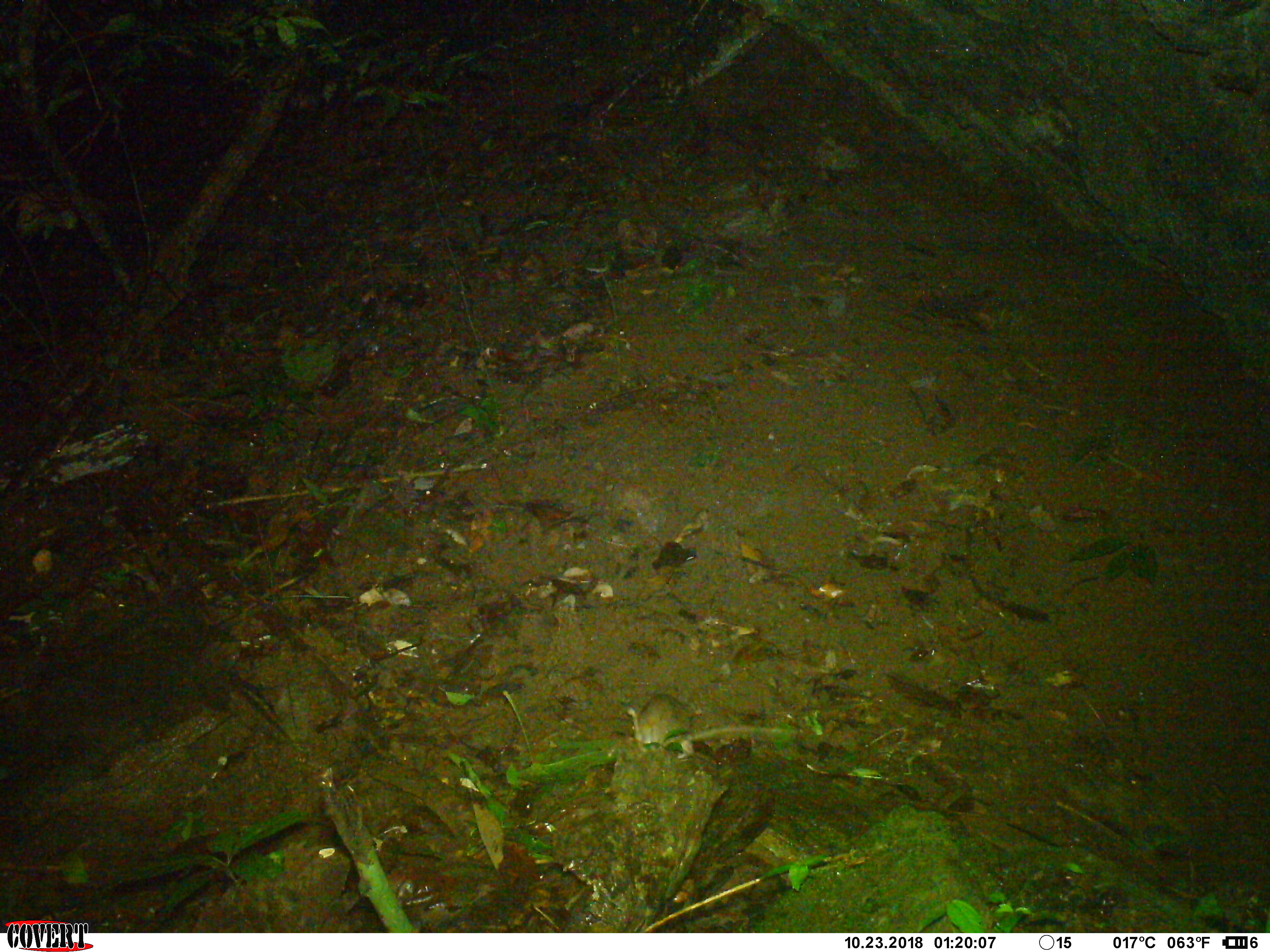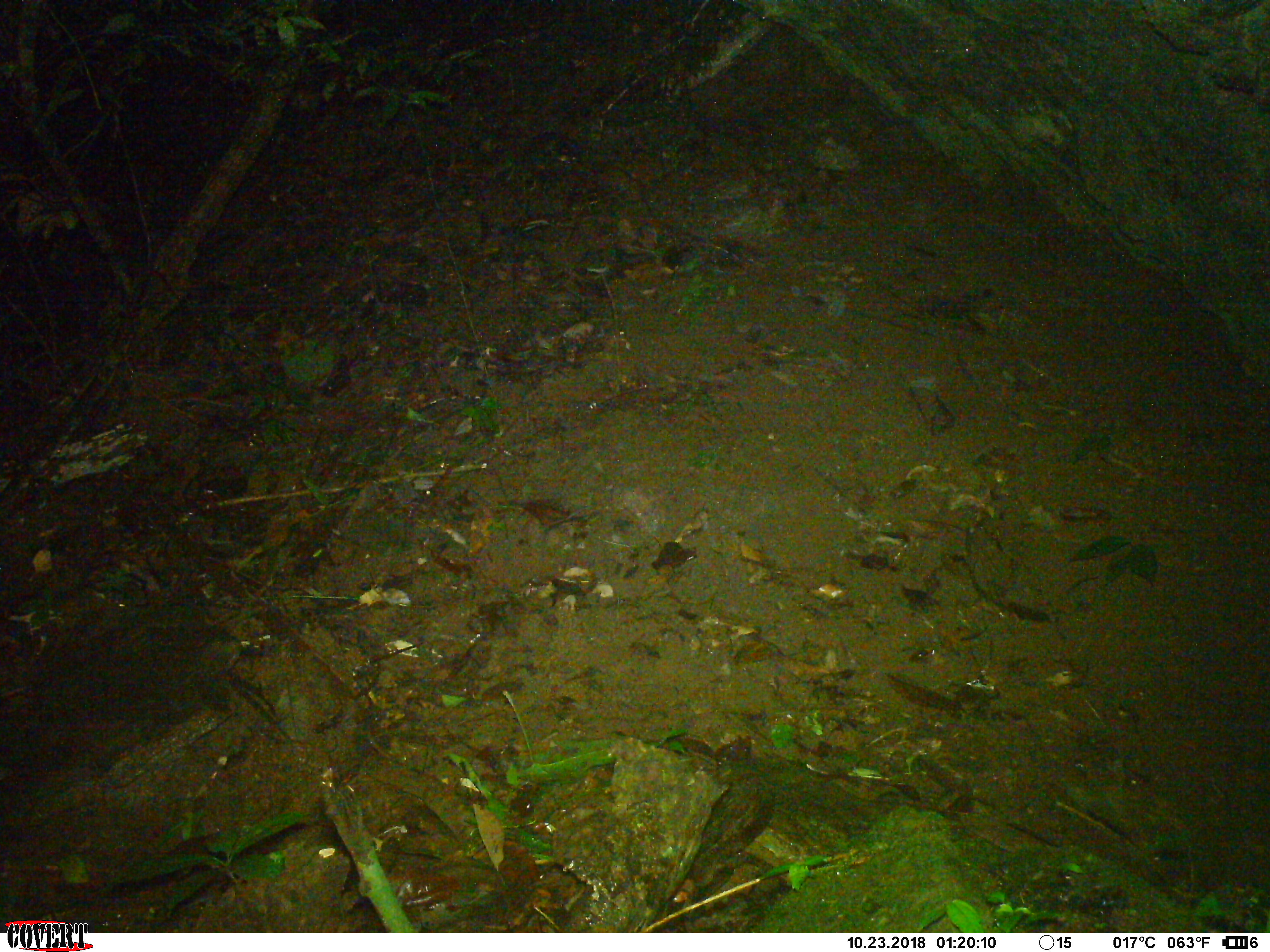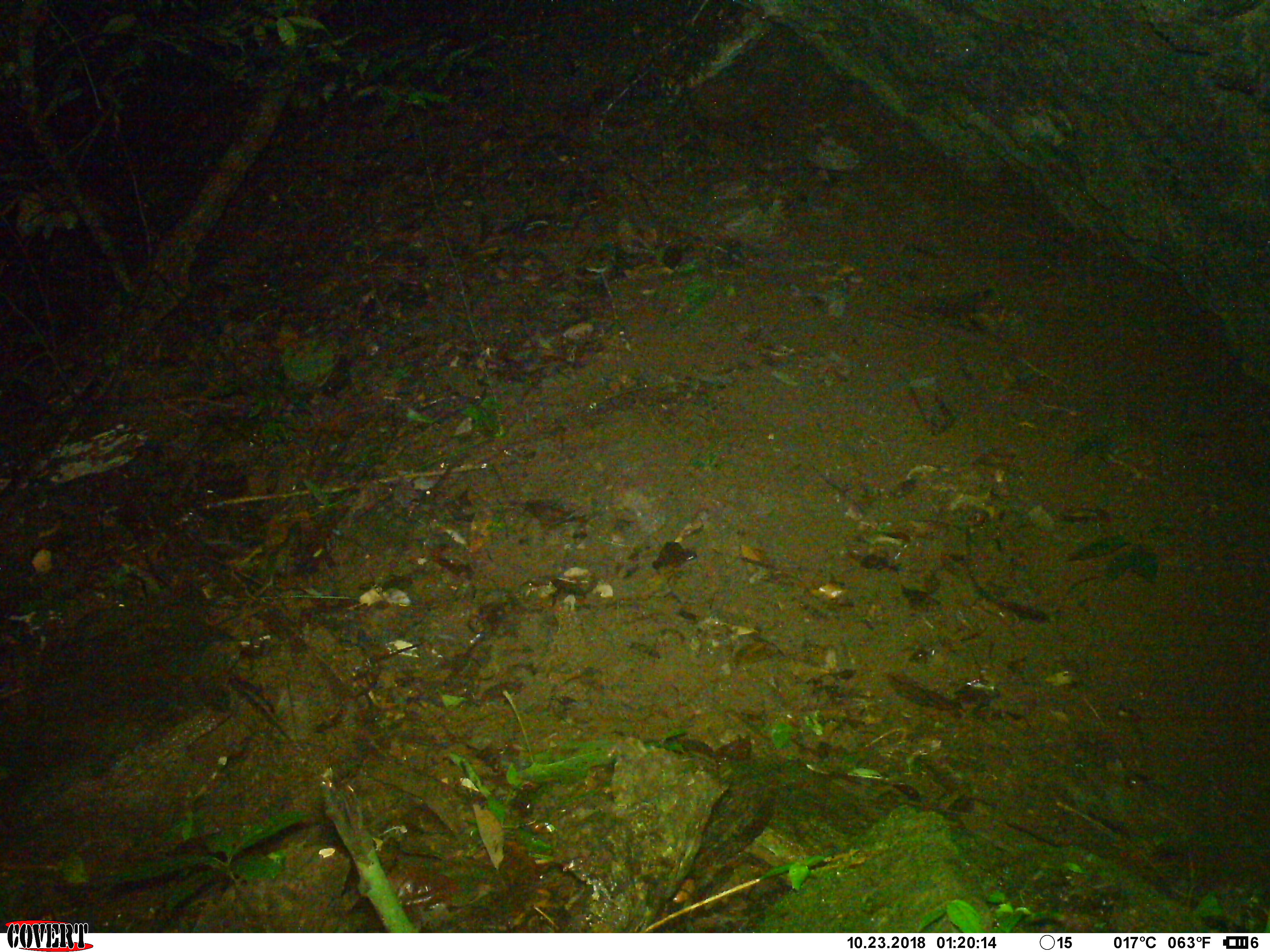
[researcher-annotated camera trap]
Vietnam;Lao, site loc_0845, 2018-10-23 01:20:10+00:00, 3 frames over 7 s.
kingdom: Animalia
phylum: Chordata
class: Mammalia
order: Rodentia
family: Muridae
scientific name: Muridae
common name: old-world mice and rats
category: unidentified murid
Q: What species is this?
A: Unidentified murid (old-world mice and rats) (Muridae).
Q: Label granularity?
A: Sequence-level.